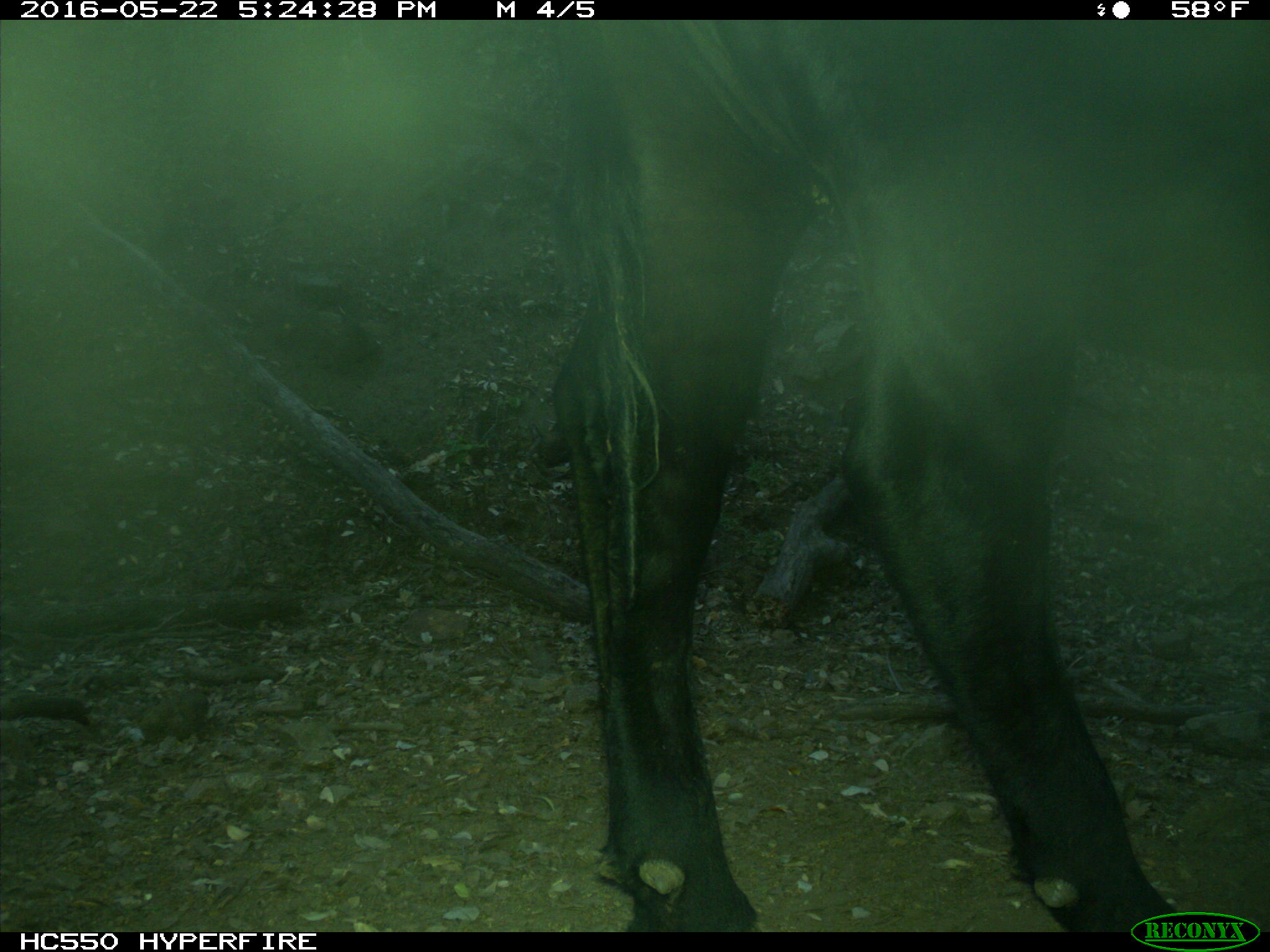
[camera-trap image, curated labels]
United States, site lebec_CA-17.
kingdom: Animalia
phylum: Chordata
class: Mammalia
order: Artiodactyla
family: Bovidae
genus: Bos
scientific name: Bos taurus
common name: domestic cow